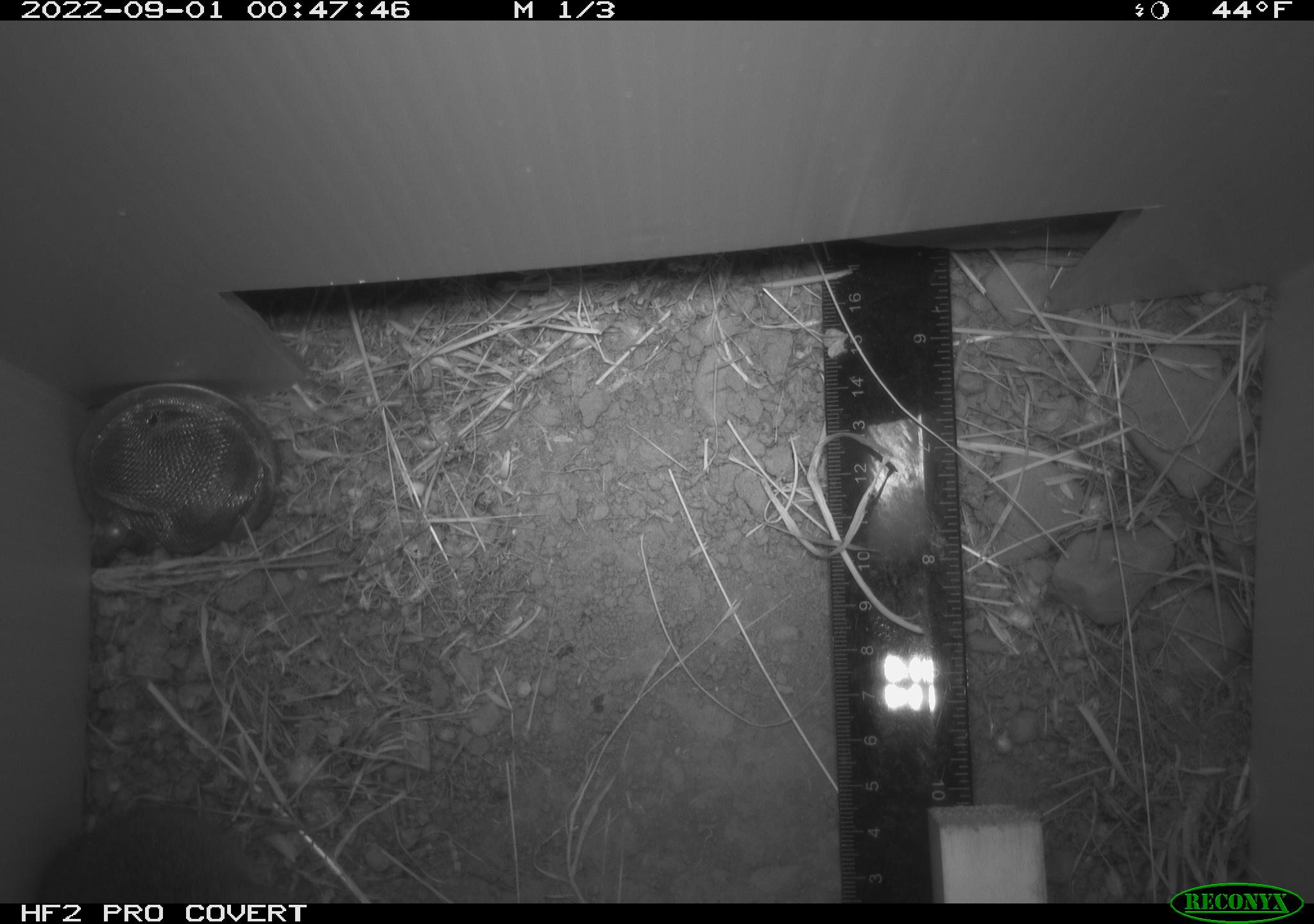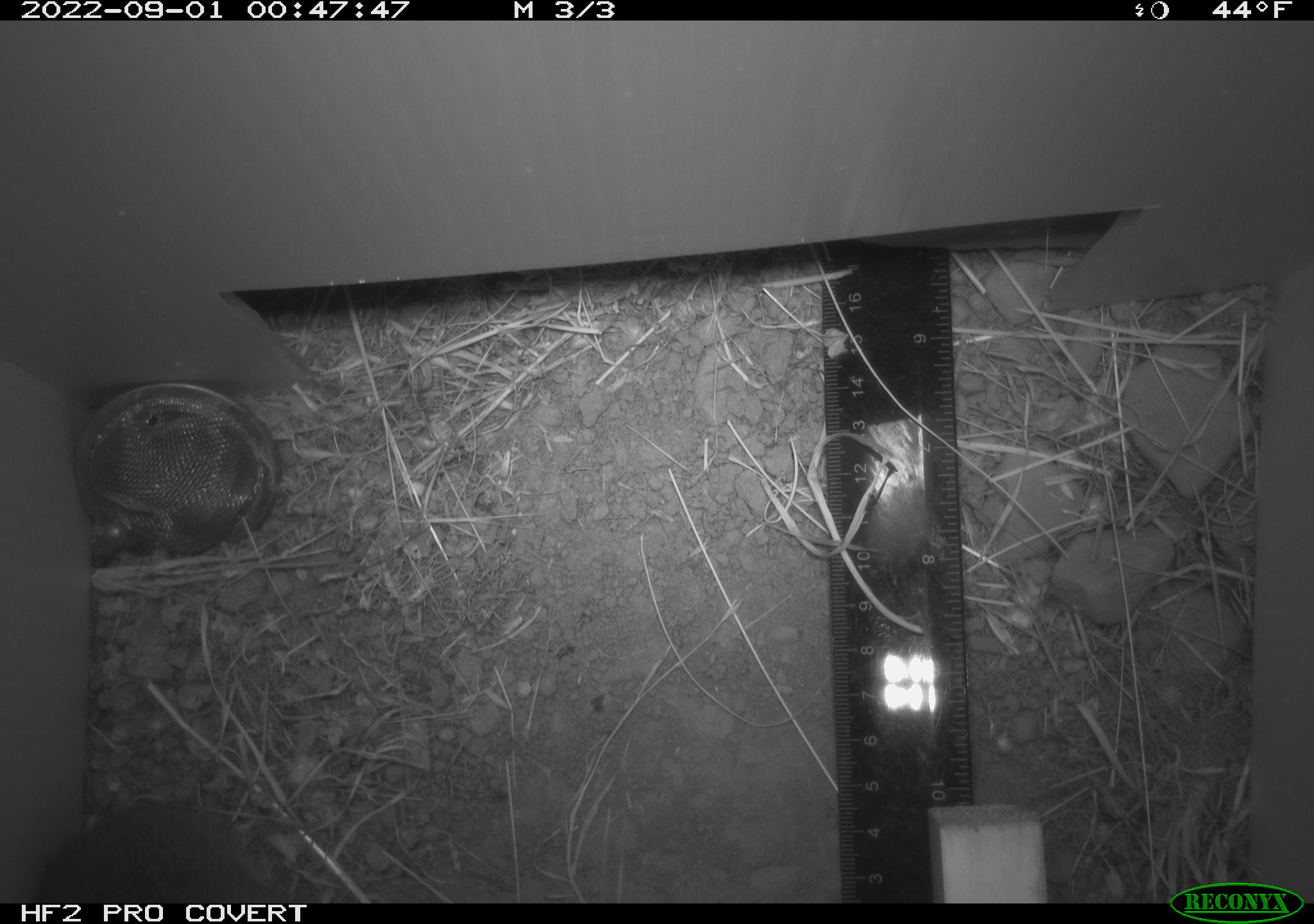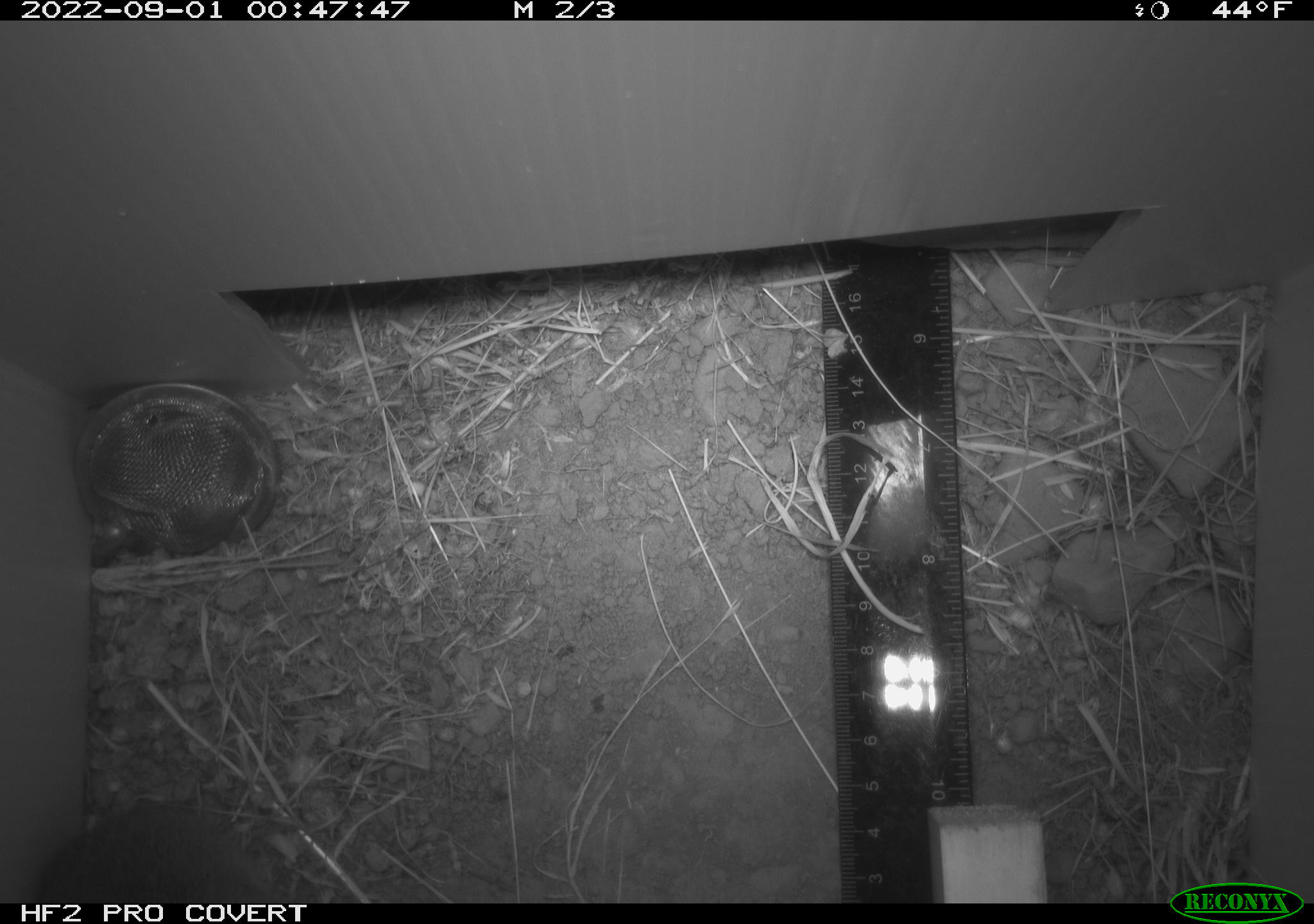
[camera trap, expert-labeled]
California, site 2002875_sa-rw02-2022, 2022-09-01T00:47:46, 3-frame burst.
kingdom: Animalia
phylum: Chordata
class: Mammalia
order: Rodentia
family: Cricetidae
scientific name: Arvicolinae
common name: voles, lemmings, and muskrats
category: arvicolinae subfamily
Arvicolinae subfamily (voles, lemmings, and muskrats) (Arvicolinae).